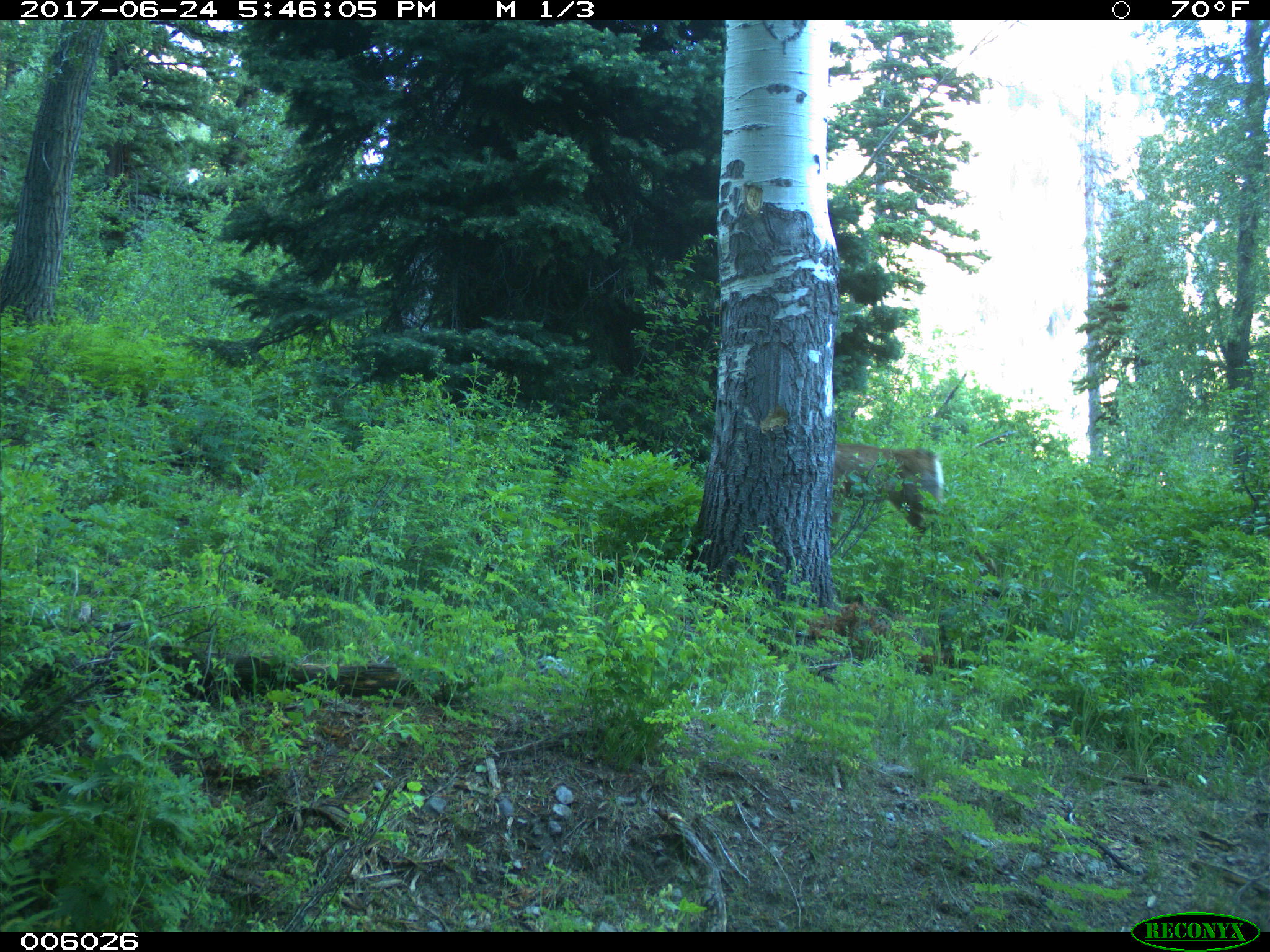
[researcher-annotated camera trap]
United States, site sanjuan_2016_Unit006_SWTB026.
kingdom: Animalia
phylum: Chordata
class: Mammalia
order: Artiodactyla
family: Cervidae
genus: Odocoileus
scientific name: Odocoileus hemionus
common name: mule deer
Odocoileus hemionus (mule deer).